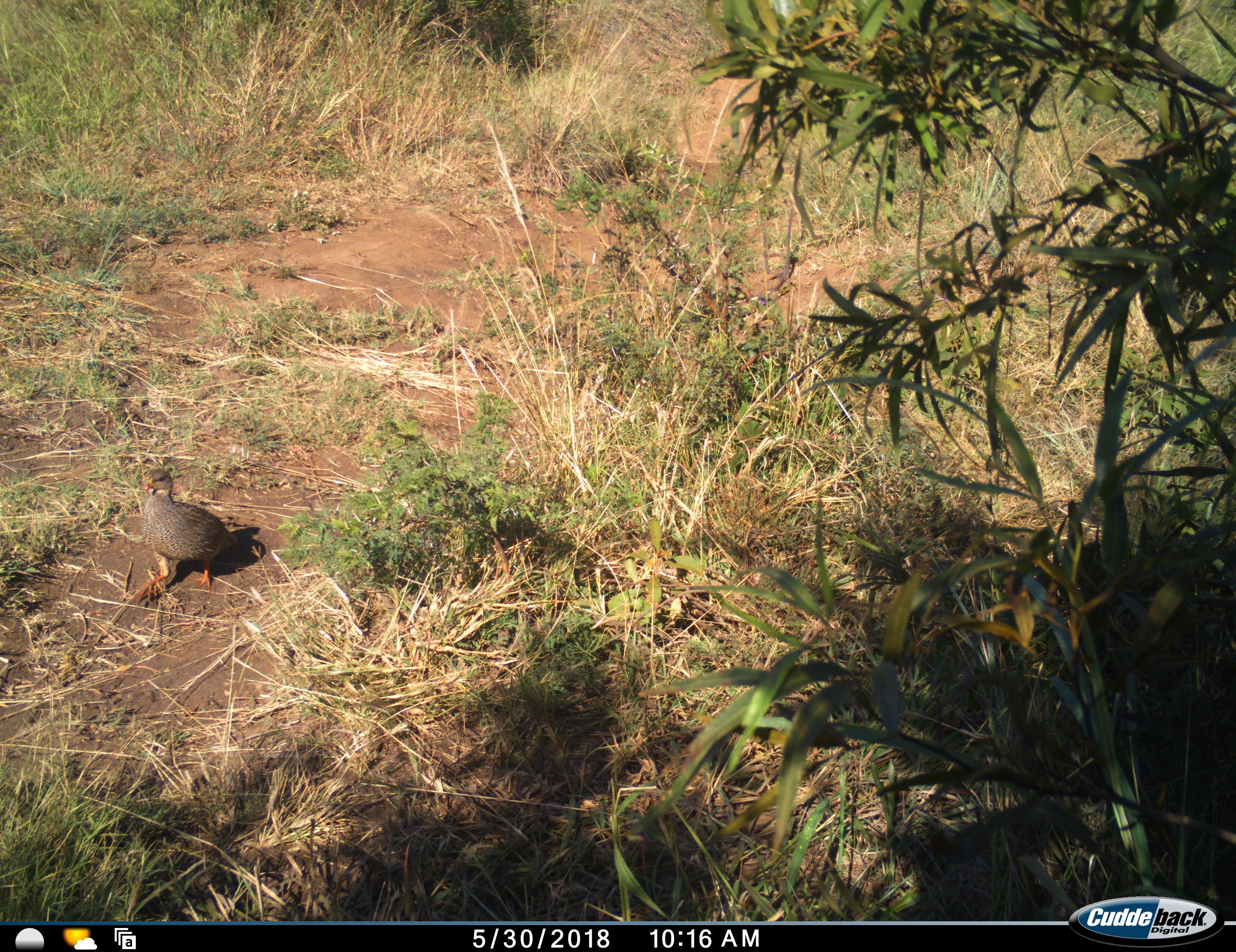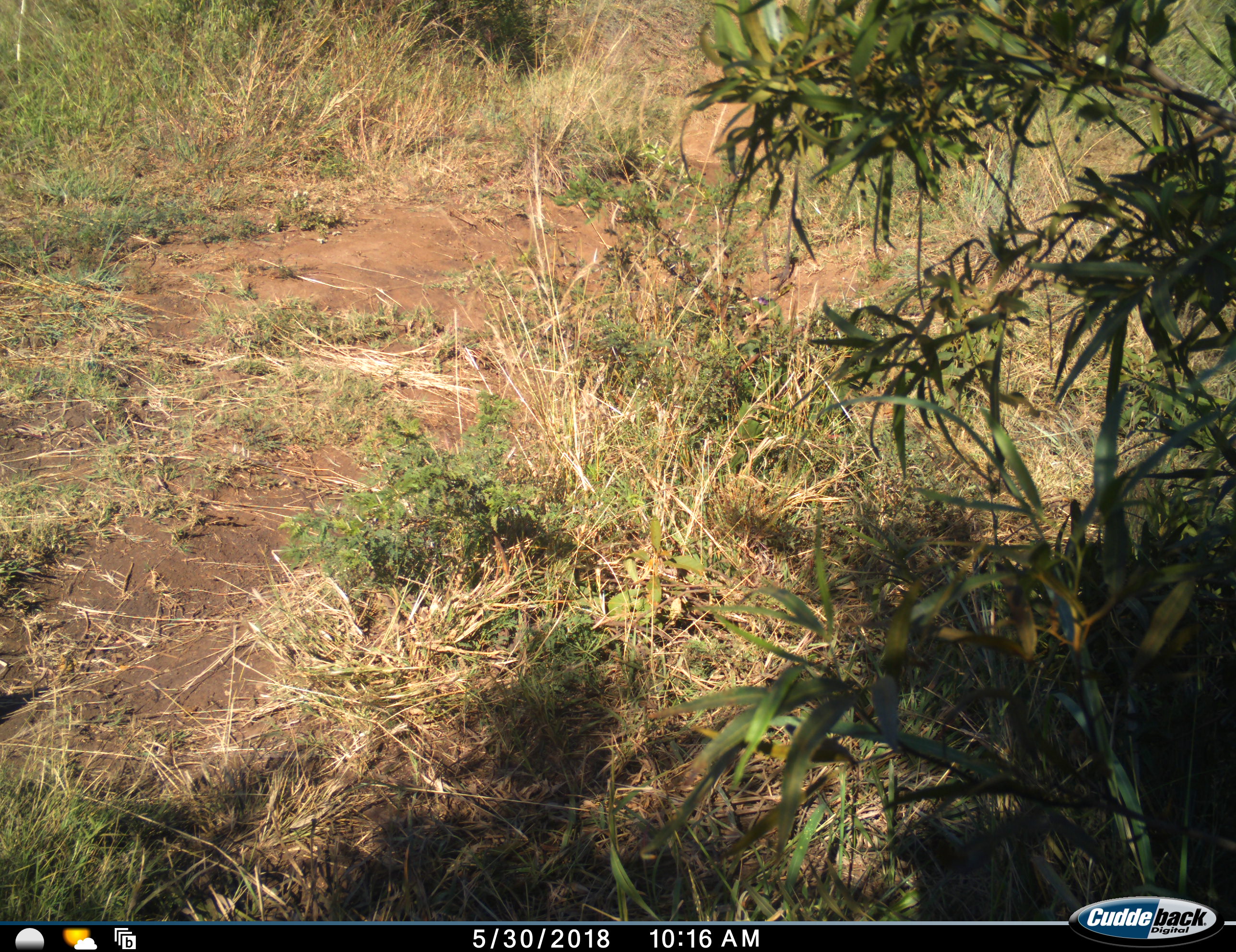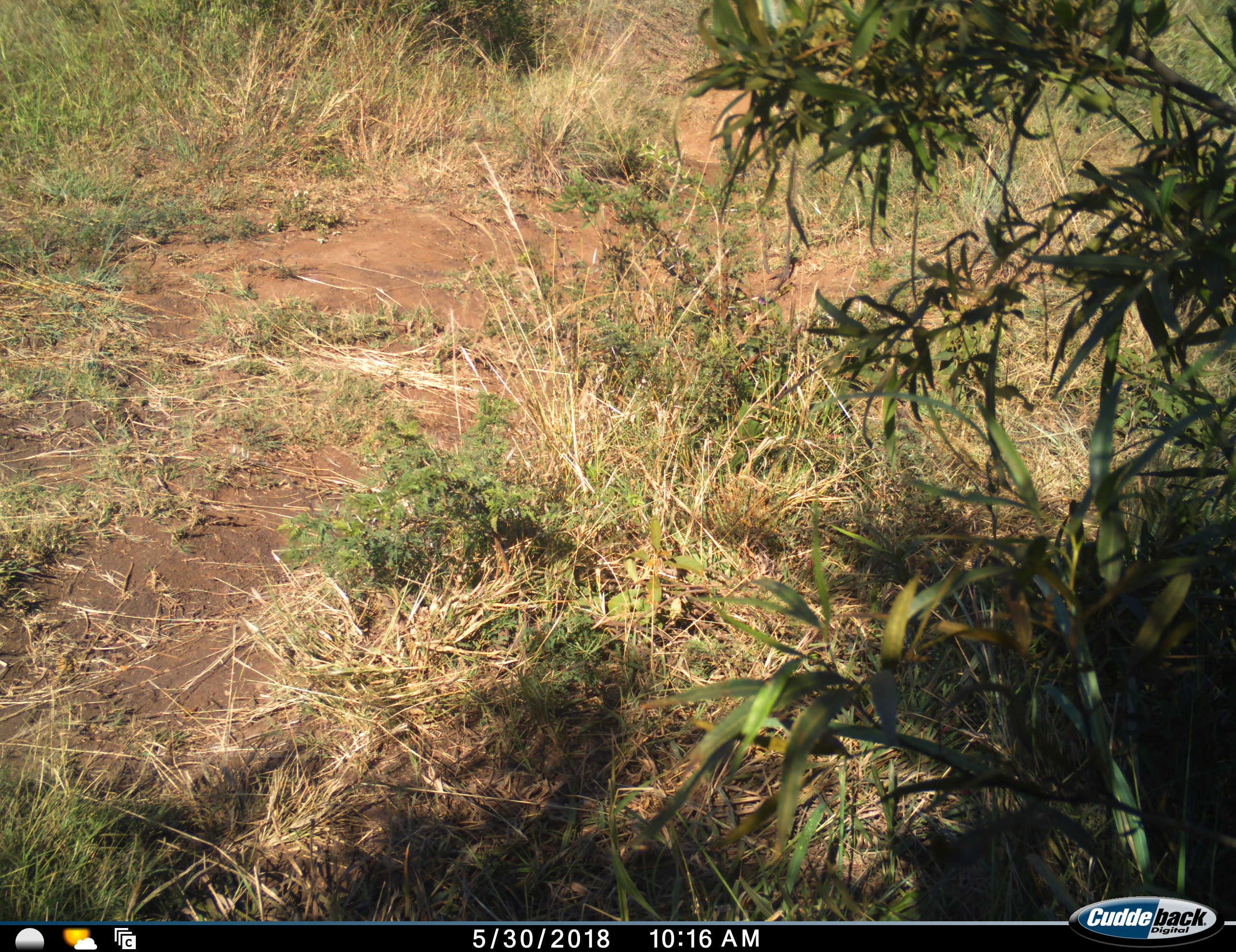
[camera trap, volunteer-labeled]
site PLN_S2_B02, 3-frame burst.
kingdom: Animalia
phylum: Chordata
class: Aves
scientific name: Aves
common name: bird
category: birdother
Birdother (bird) (Aves), count 1. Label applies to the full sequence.